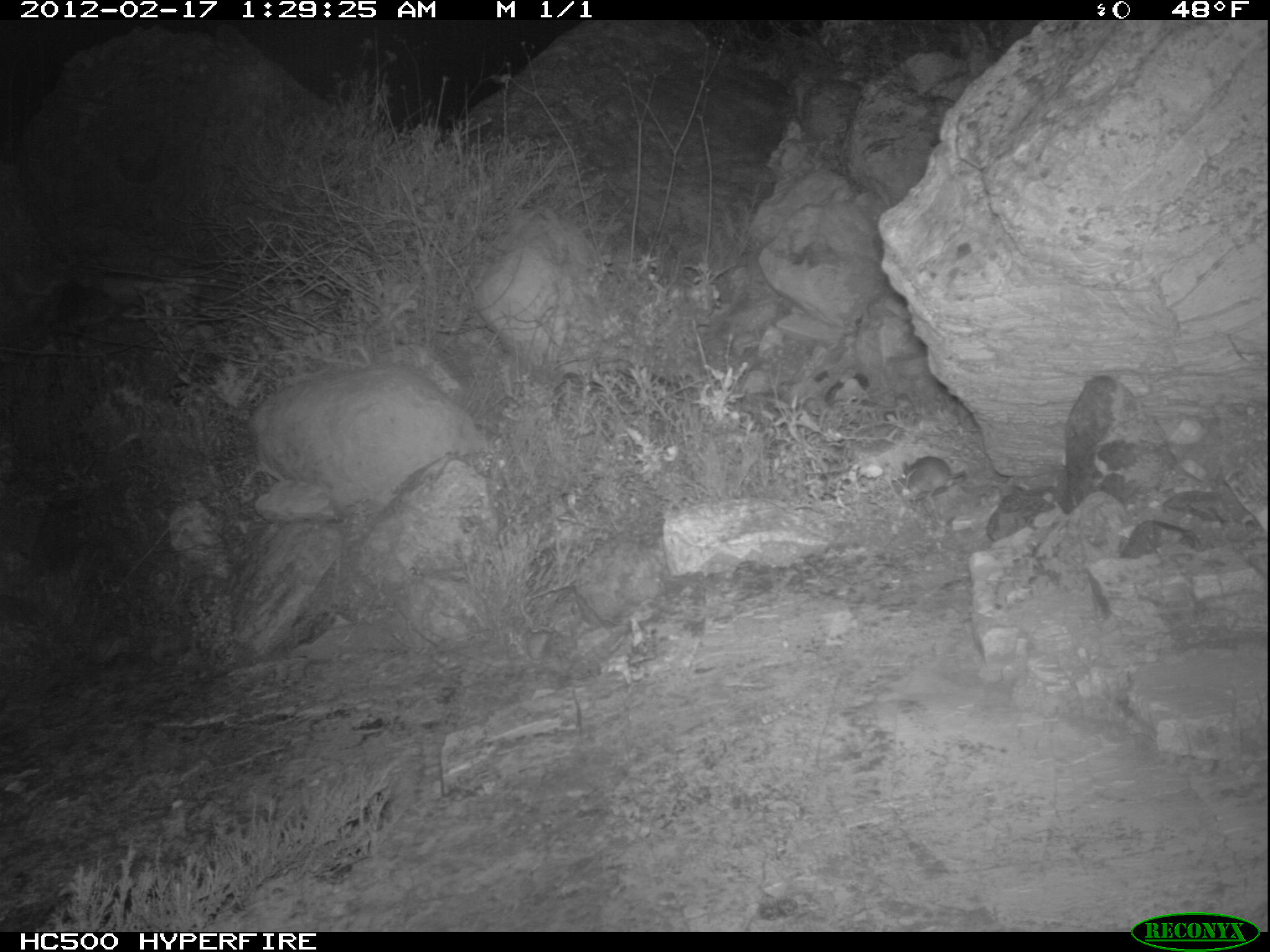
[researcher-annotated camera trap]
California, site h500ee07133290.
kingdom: Animalia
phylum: Chordata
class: Mammalia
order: Rodentia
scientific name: Rodentia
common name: rodent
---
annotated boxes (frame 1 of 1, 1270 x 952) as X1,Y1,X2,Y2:
rodent: 901,456,964,499